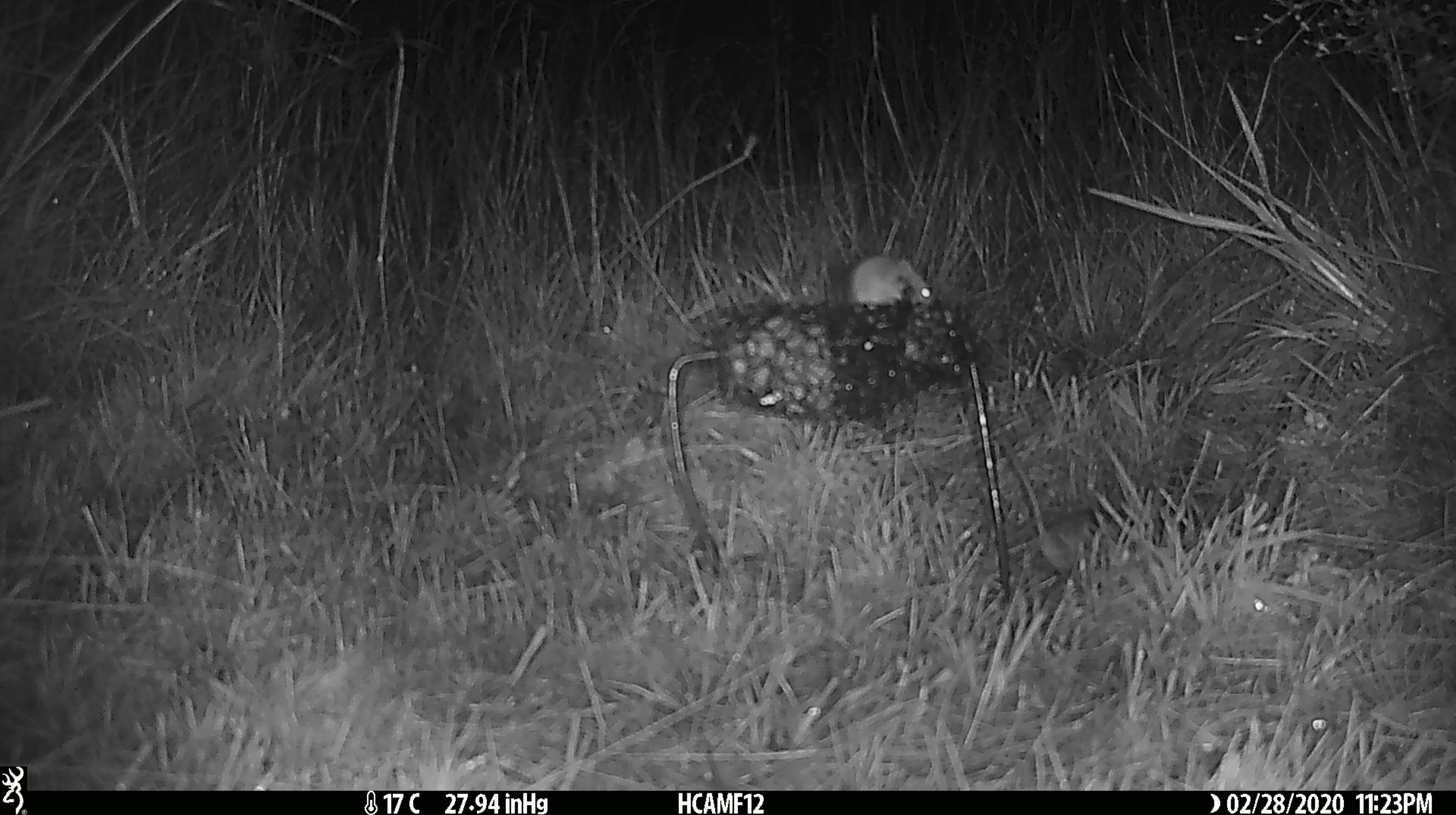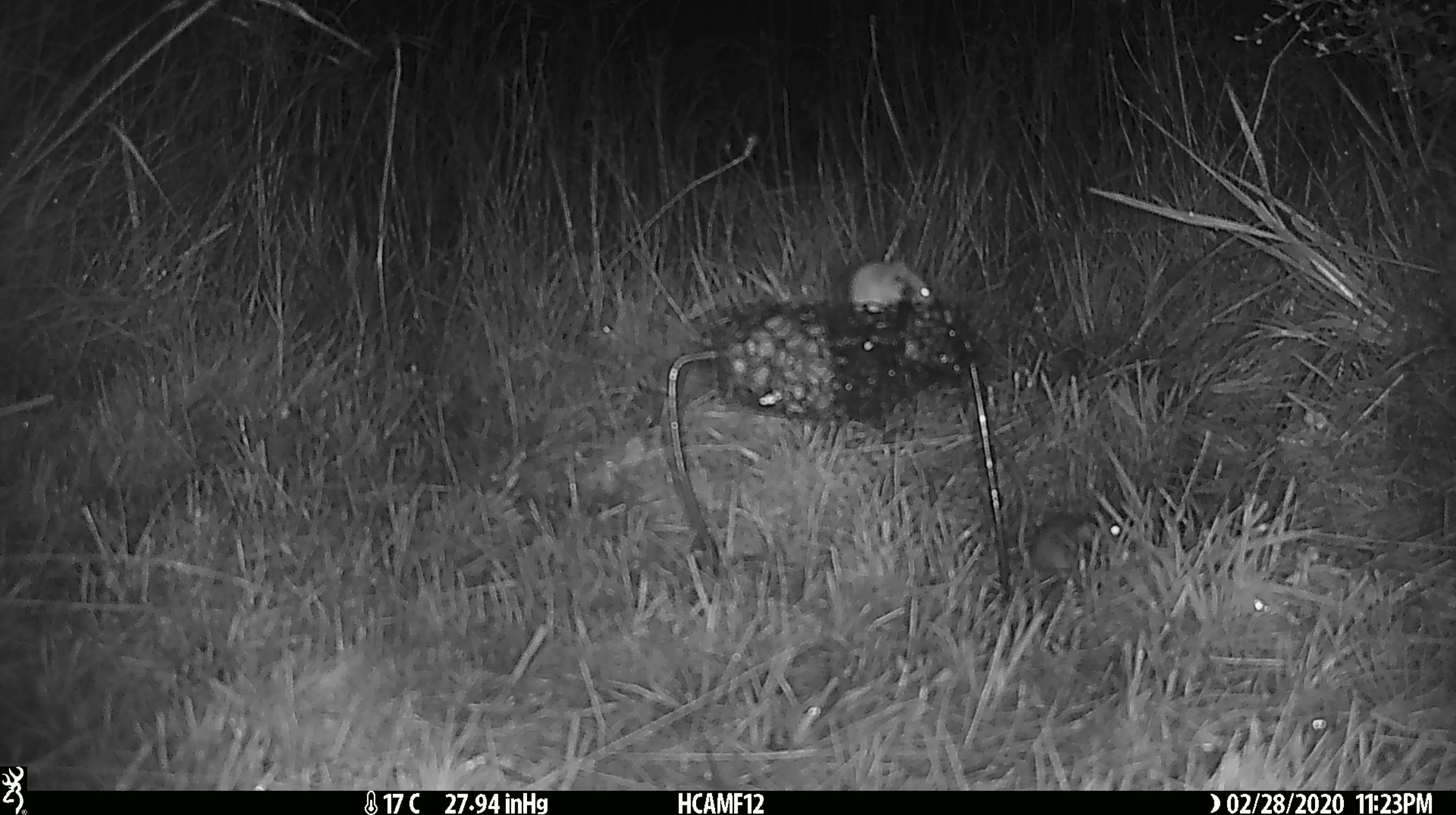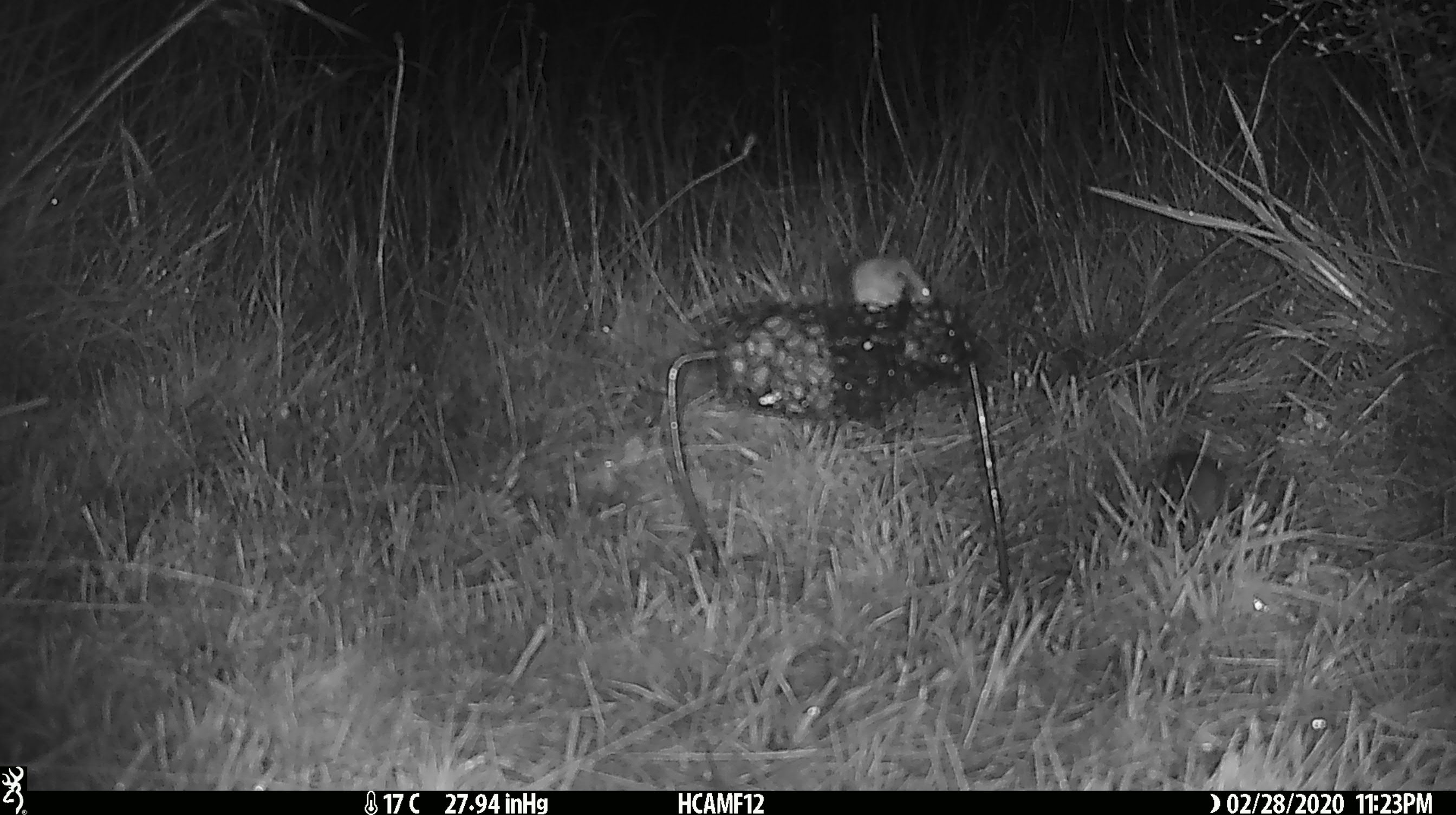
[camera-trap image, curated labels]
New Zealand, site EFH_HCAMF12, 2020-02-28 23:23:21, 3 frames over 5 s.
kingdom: Animalia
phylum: Chordata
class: Mammalia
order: Rodentia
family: Muridae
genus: Mus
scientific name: Mus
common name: mouse